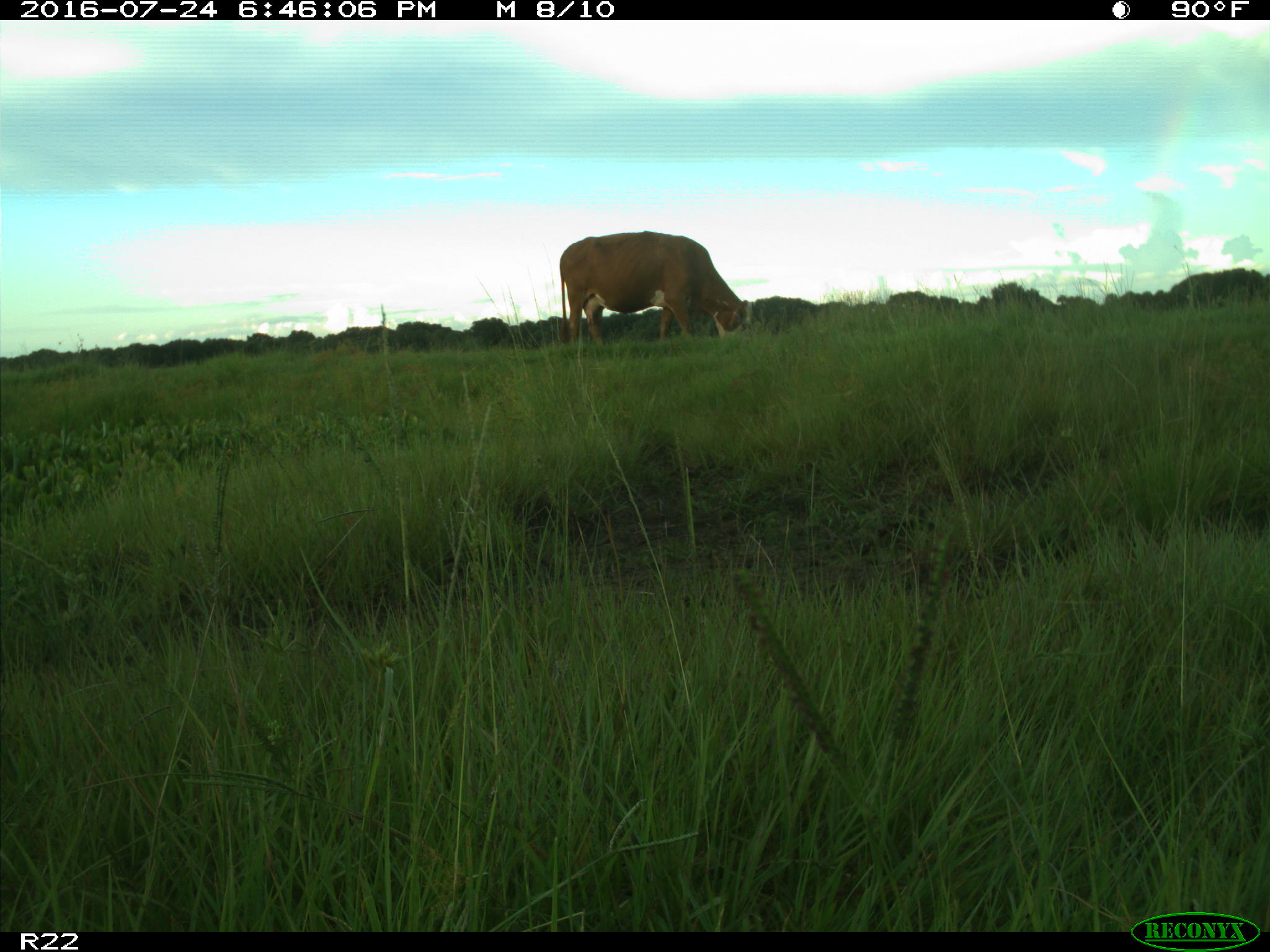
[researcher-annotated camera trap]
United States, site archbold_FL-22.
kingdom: Animalia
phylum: Chordata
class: Mammalia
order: Artiodactyla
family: Bovidae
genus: Bos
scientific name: Bos taurus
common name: domestic cow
Bos taurus (domestic cow).